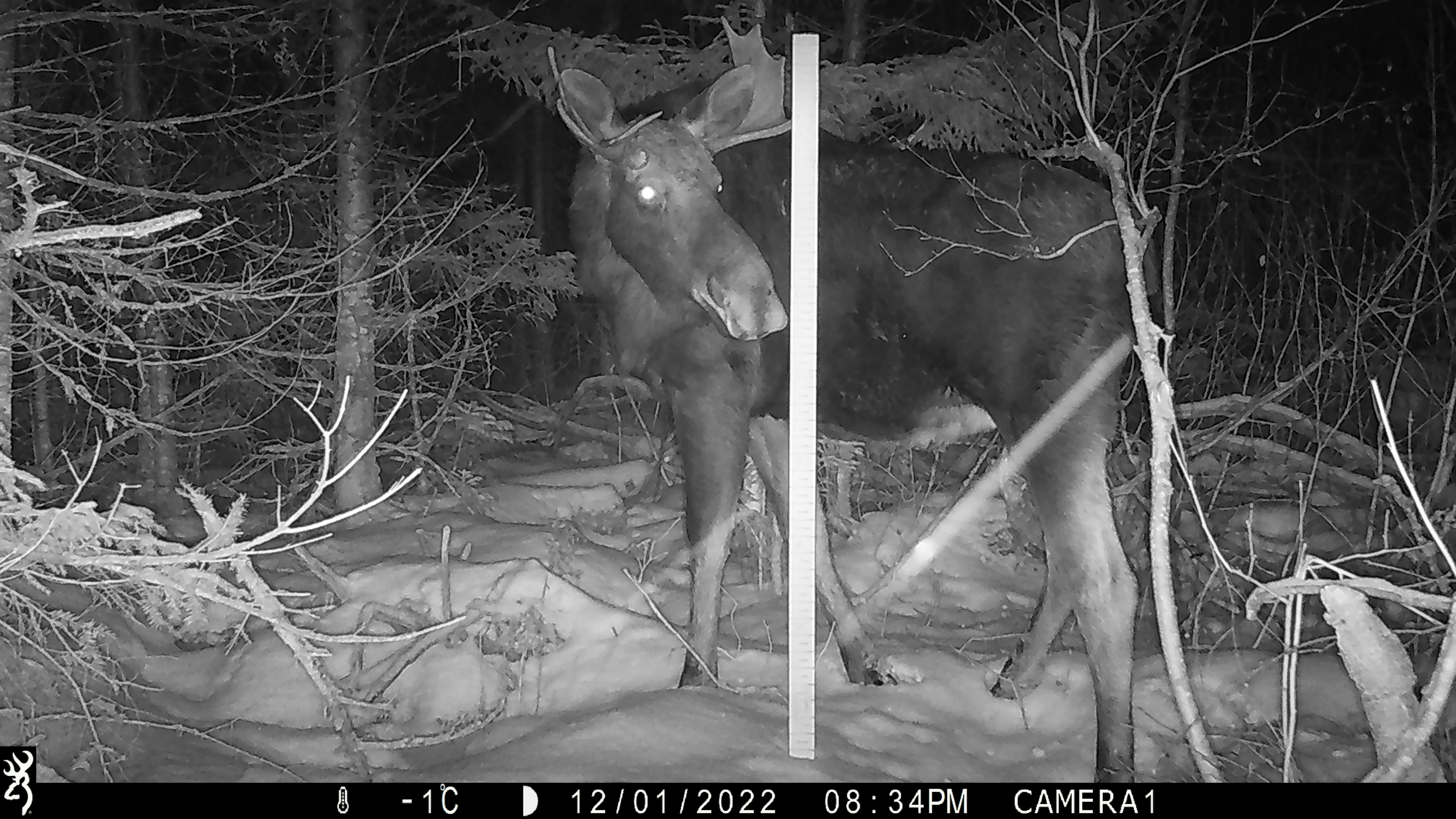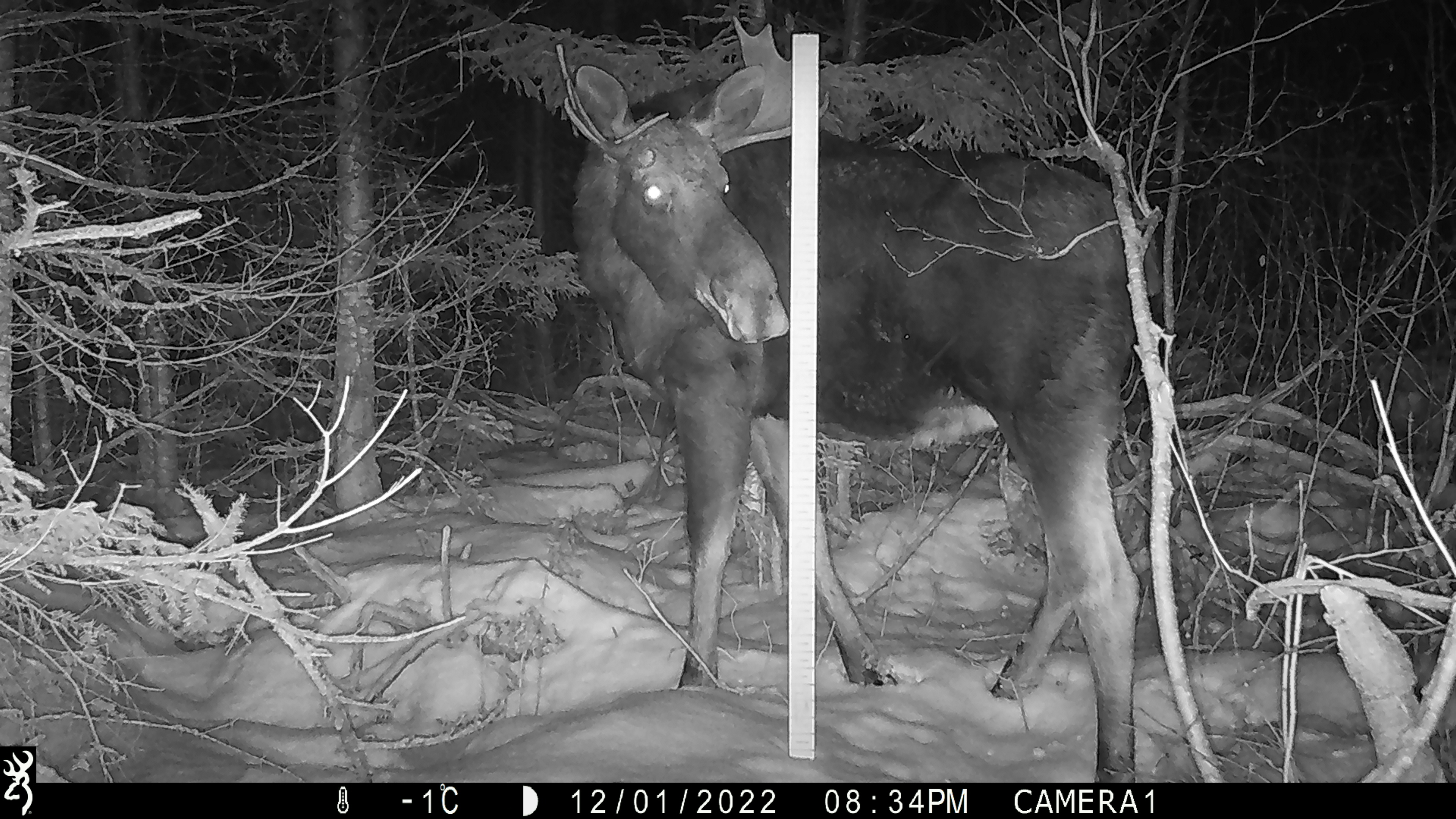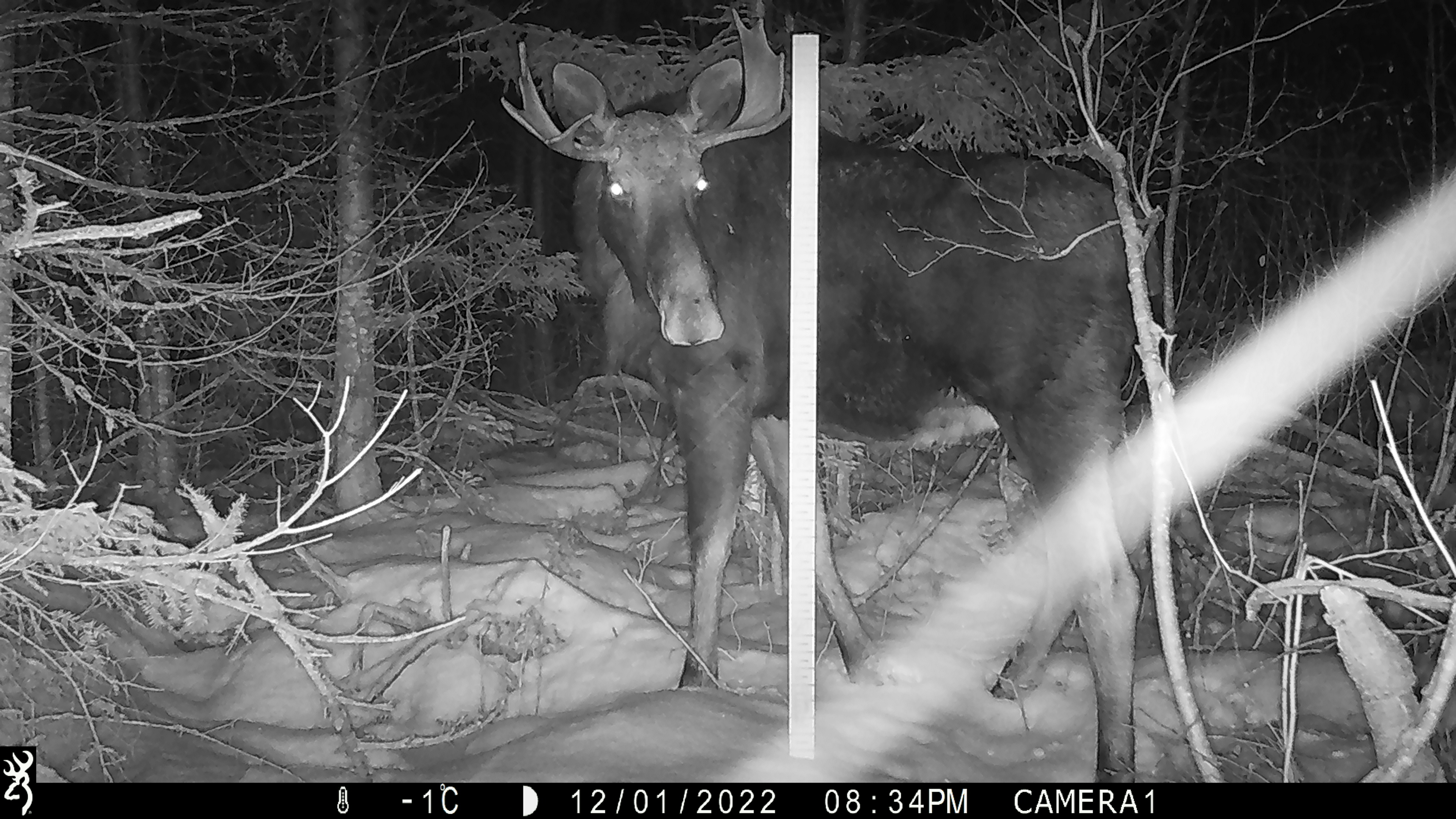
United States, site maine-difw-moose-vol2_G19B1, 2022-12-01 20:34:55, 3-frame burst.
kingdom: Animalia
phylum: Chordata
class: Mammalia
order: Artiodactyla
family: Cervidae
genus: Alces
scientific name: Alces alces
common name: moose